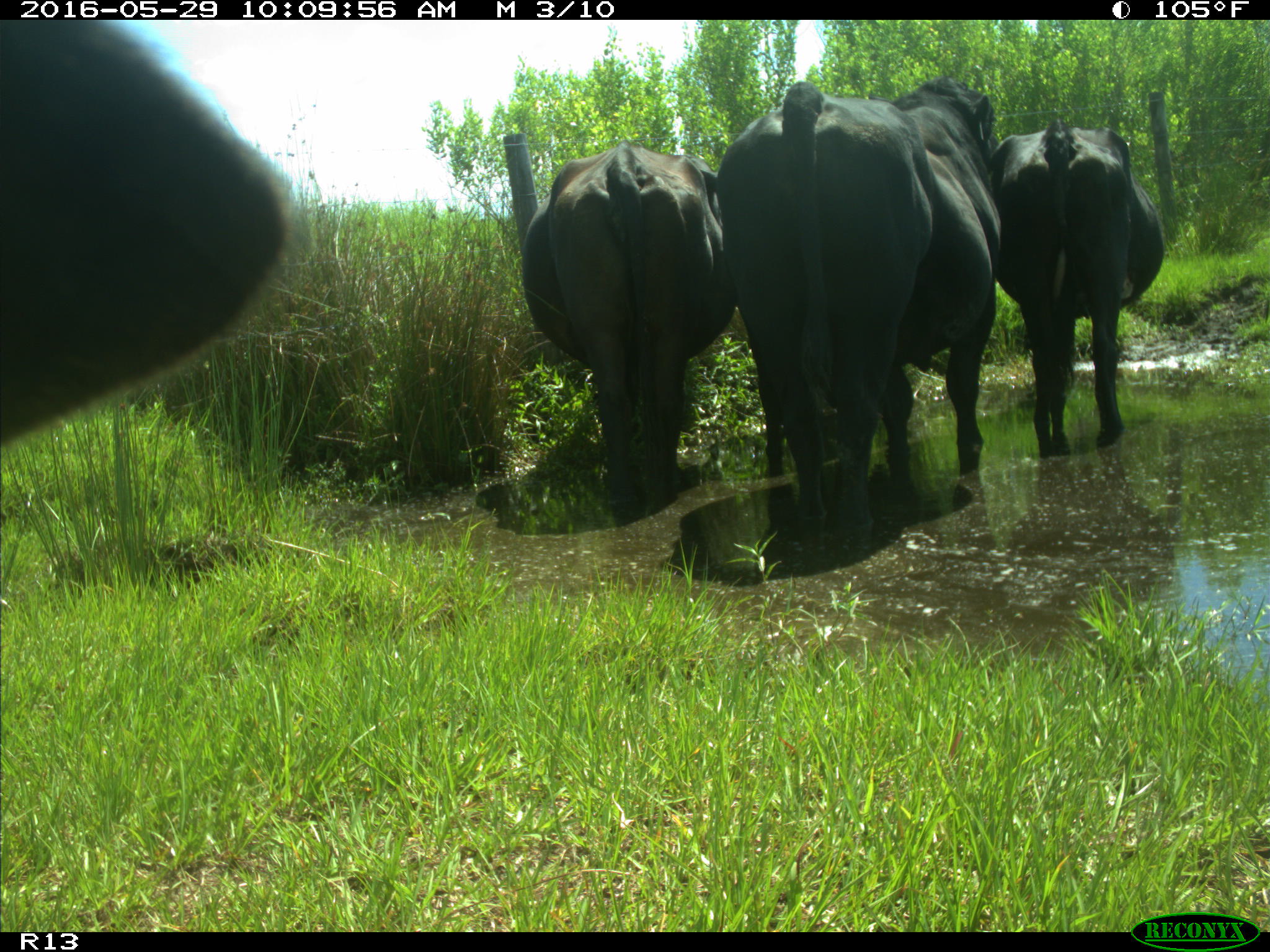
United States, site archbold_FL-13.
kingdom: Animalia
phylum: Chordata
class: Mammalia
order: Artiodactyla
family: Bovidae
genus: Bos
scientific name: Bos taurus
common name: domestic cow